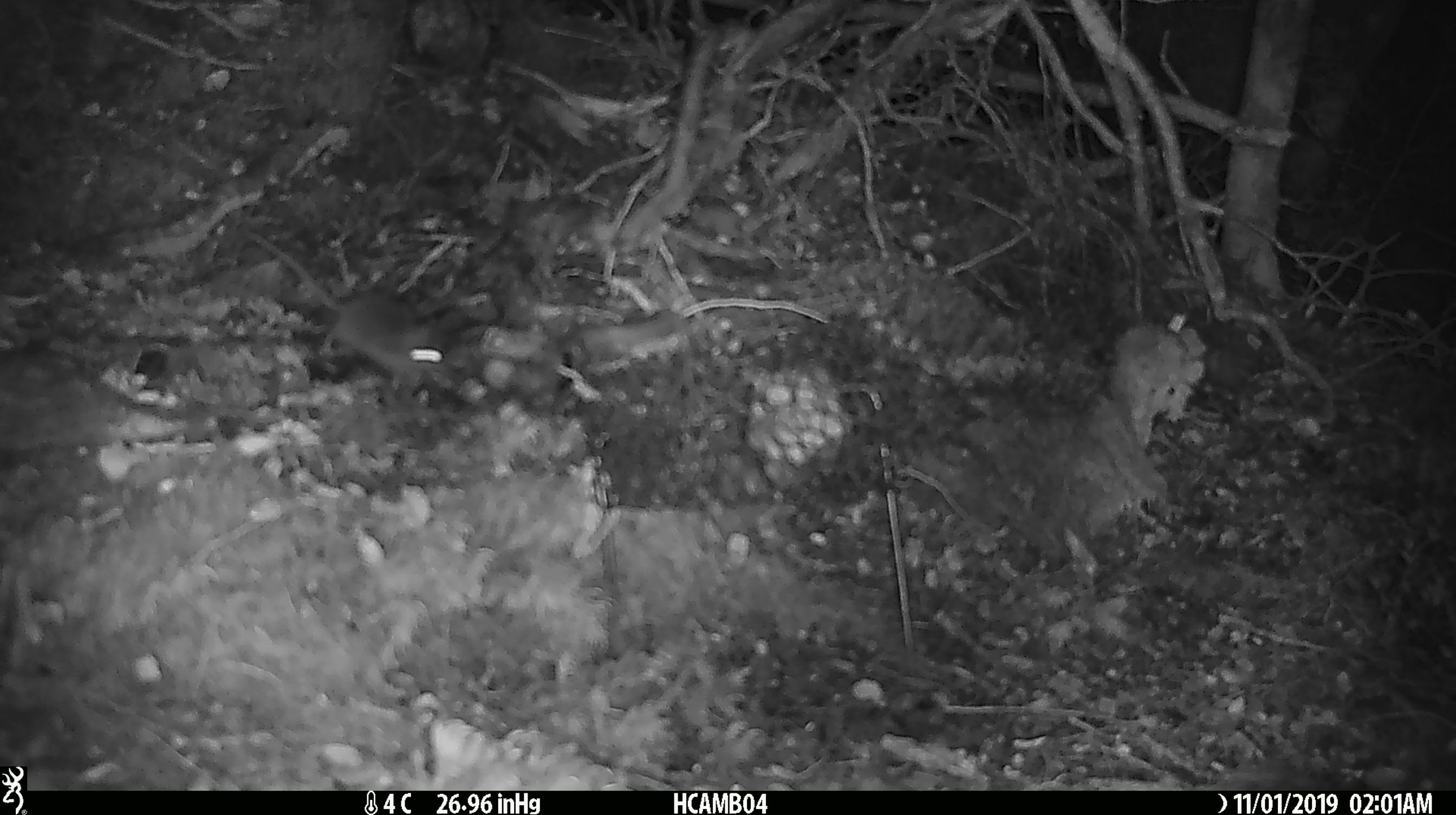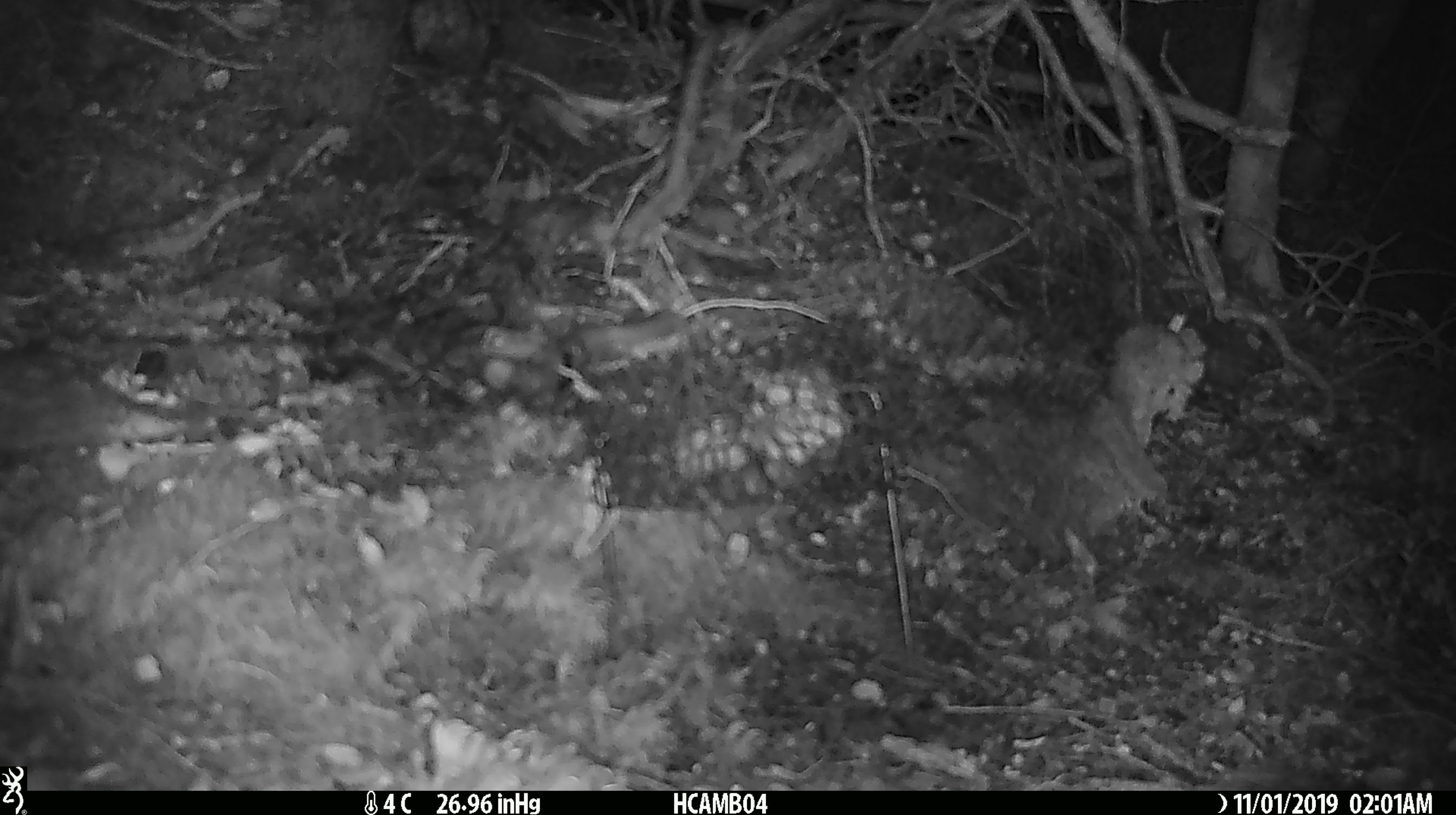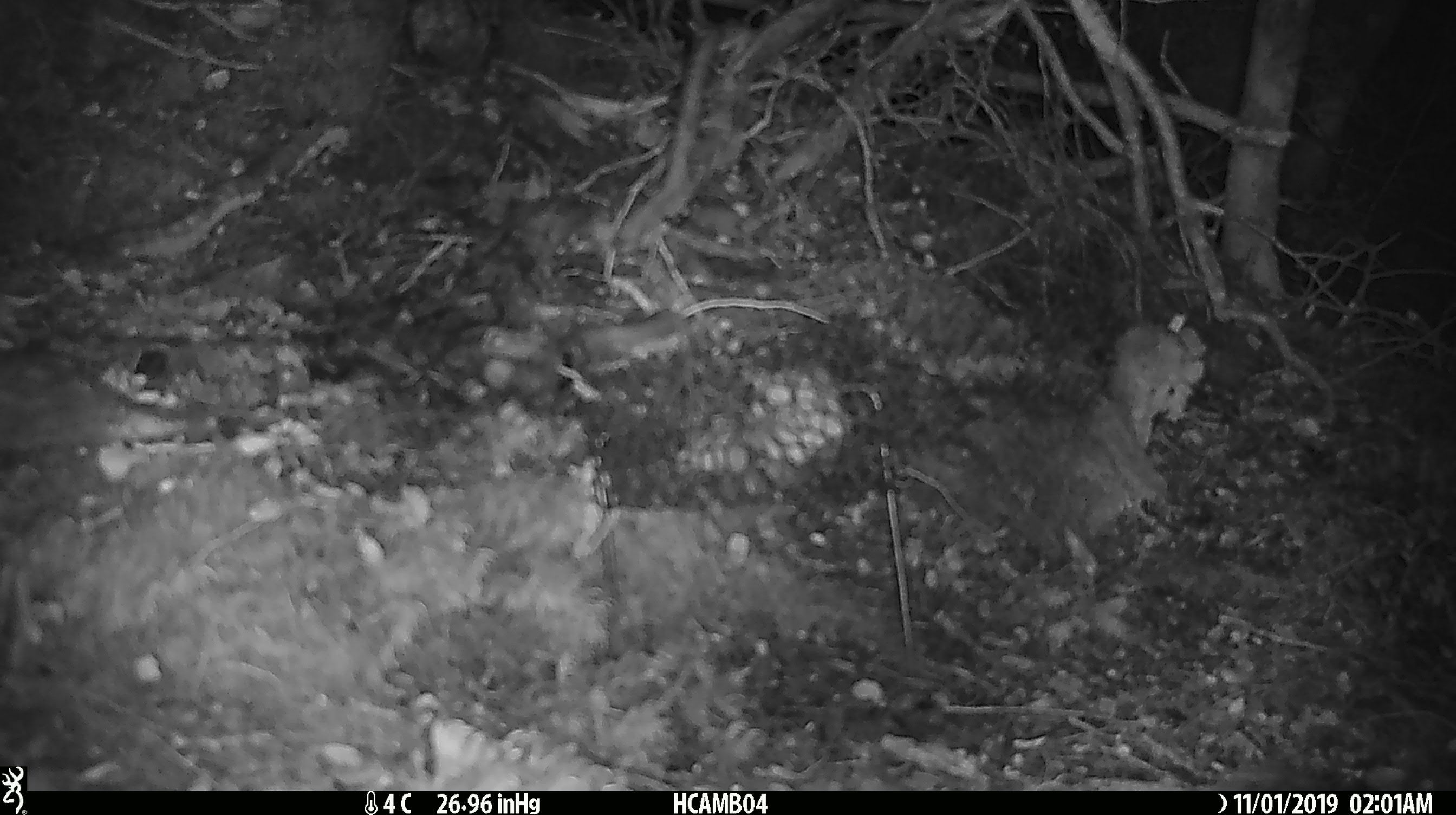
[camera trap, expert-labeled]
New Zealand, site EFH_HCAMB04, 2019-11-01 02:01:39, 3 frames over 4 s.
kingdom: Animalia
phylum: Chordata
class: Mammalia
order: Rodentia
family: Muridae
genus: Mus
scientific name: Mus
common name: mouse